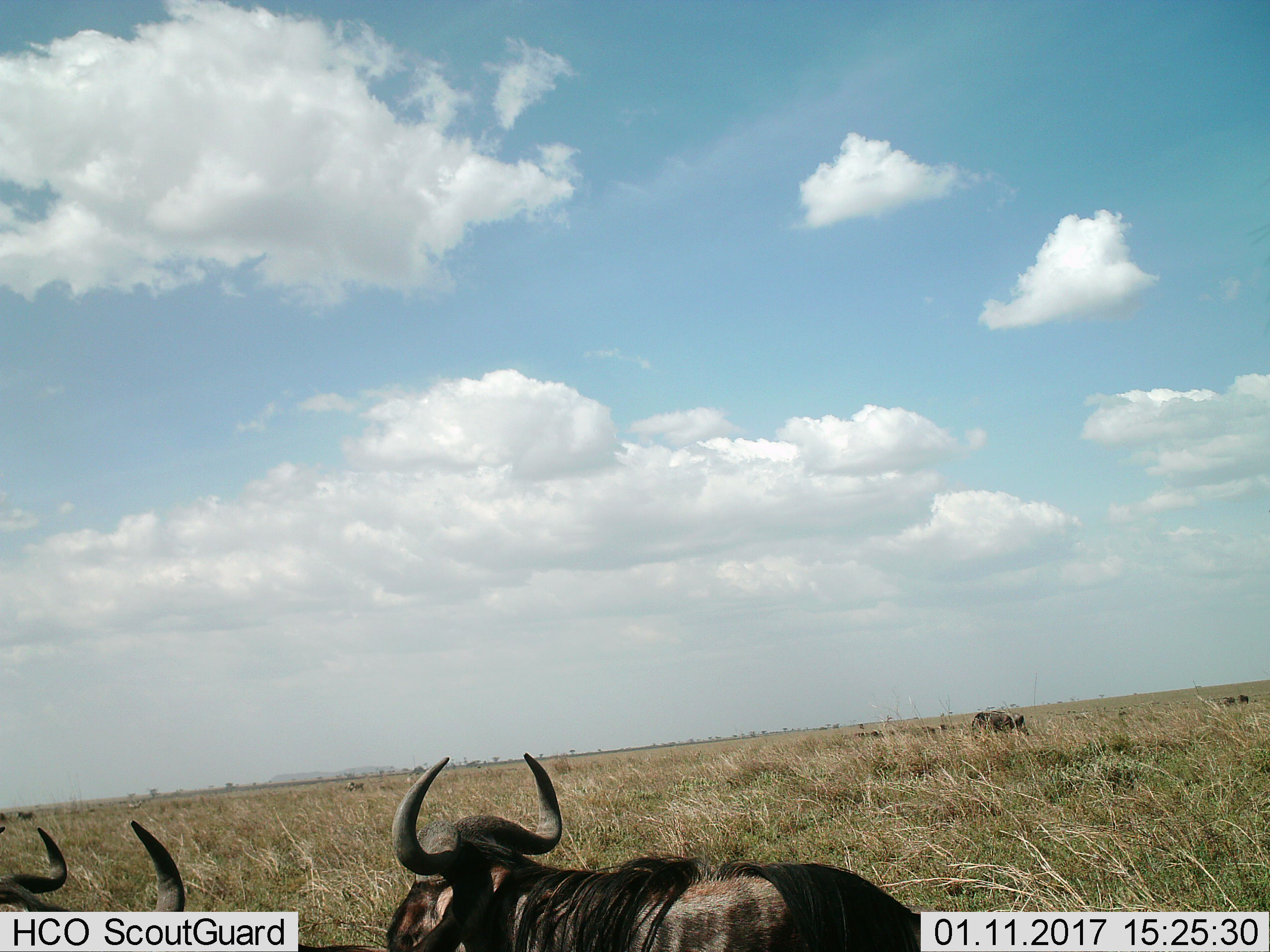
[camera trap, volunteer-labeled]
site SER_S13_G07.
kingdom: Animalia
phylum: Chordata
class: Mammalia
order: Artiodactyla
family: Bovidae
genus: Connochaetes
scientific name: Connochaetes taurinus taurinus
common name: blue wildebeest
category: wildebeestblue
Wildebeestblue (blue wildebeest) (Connochaetes taurinus taurinus), count 5. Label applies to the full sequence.